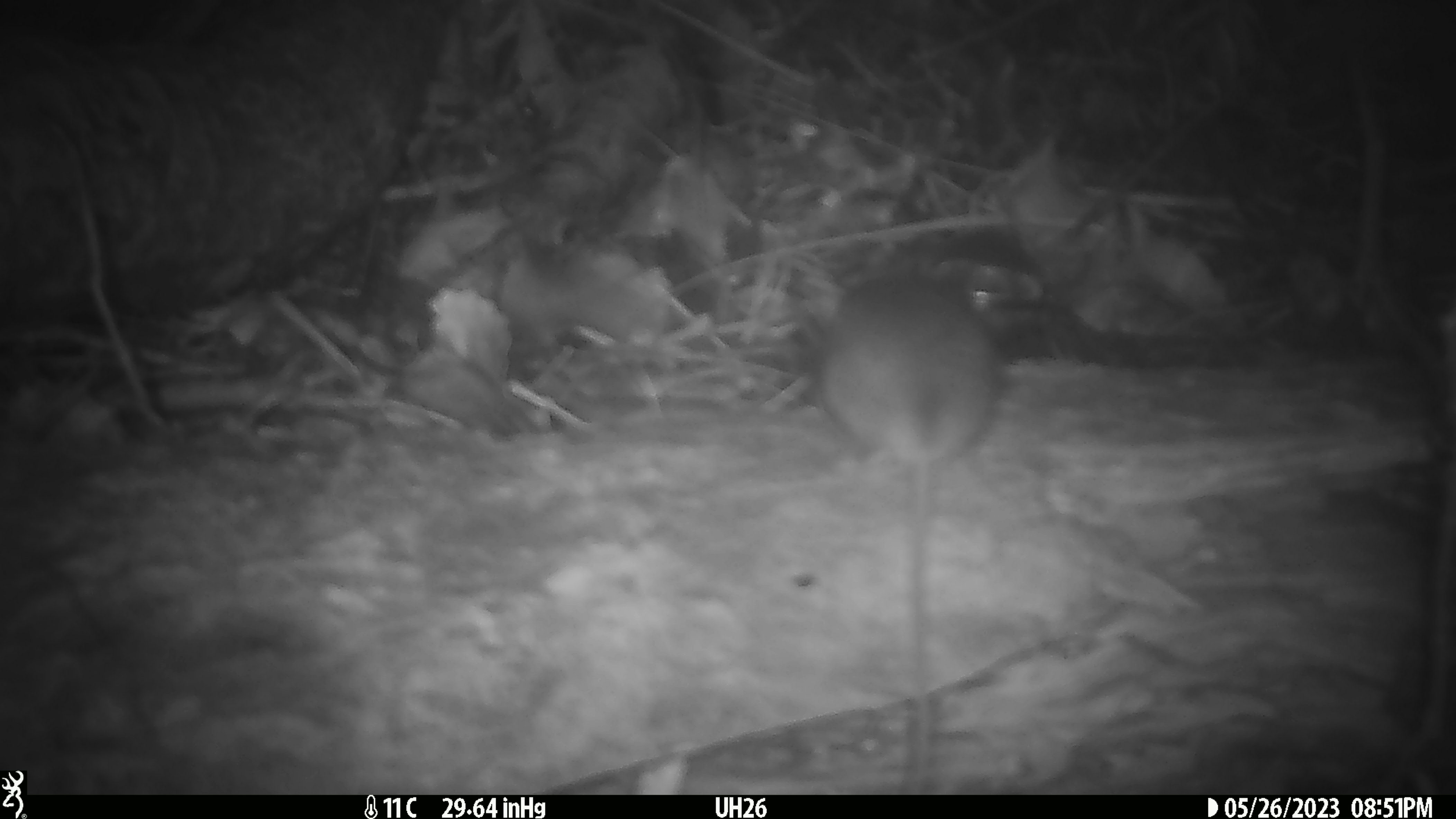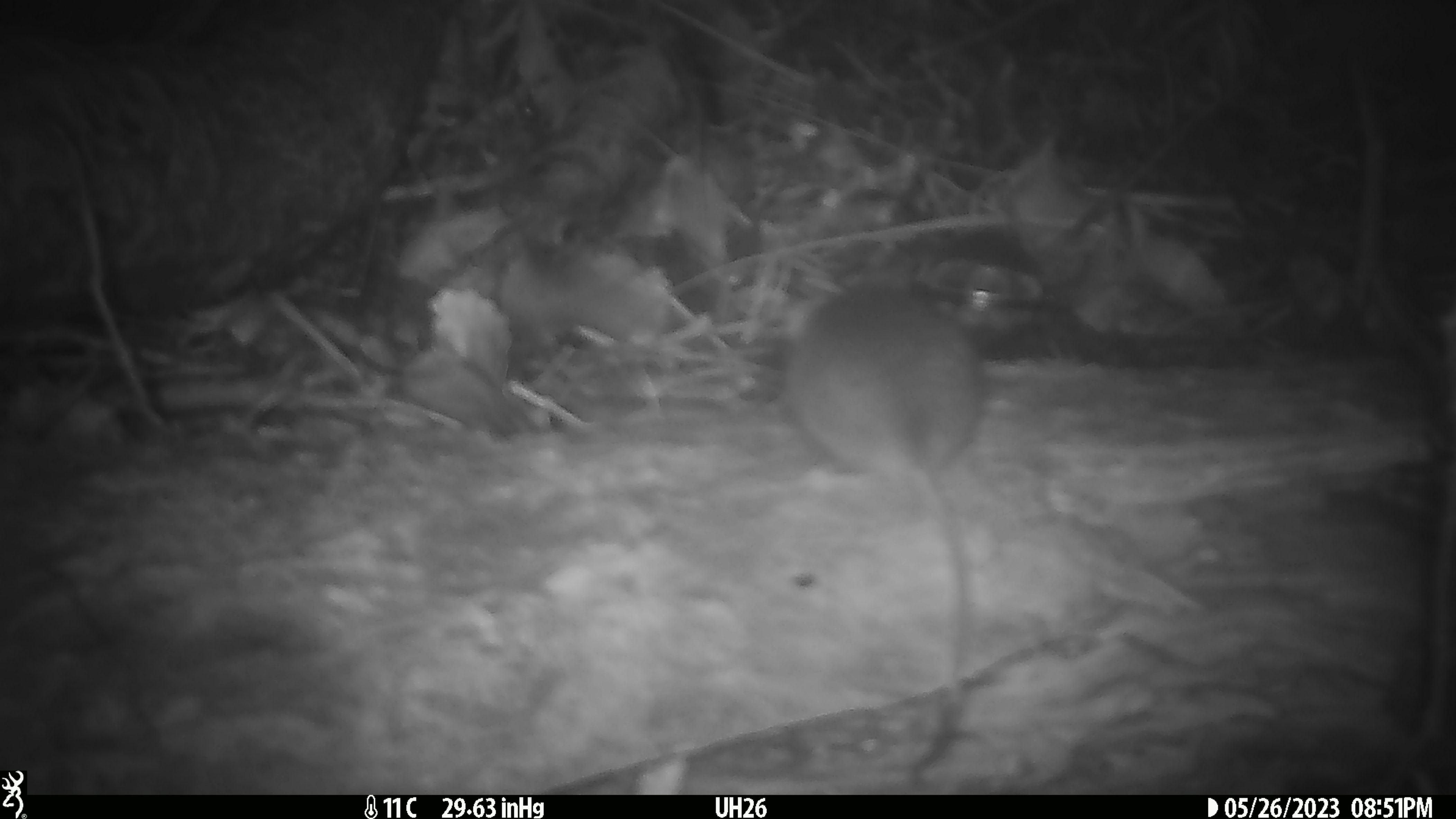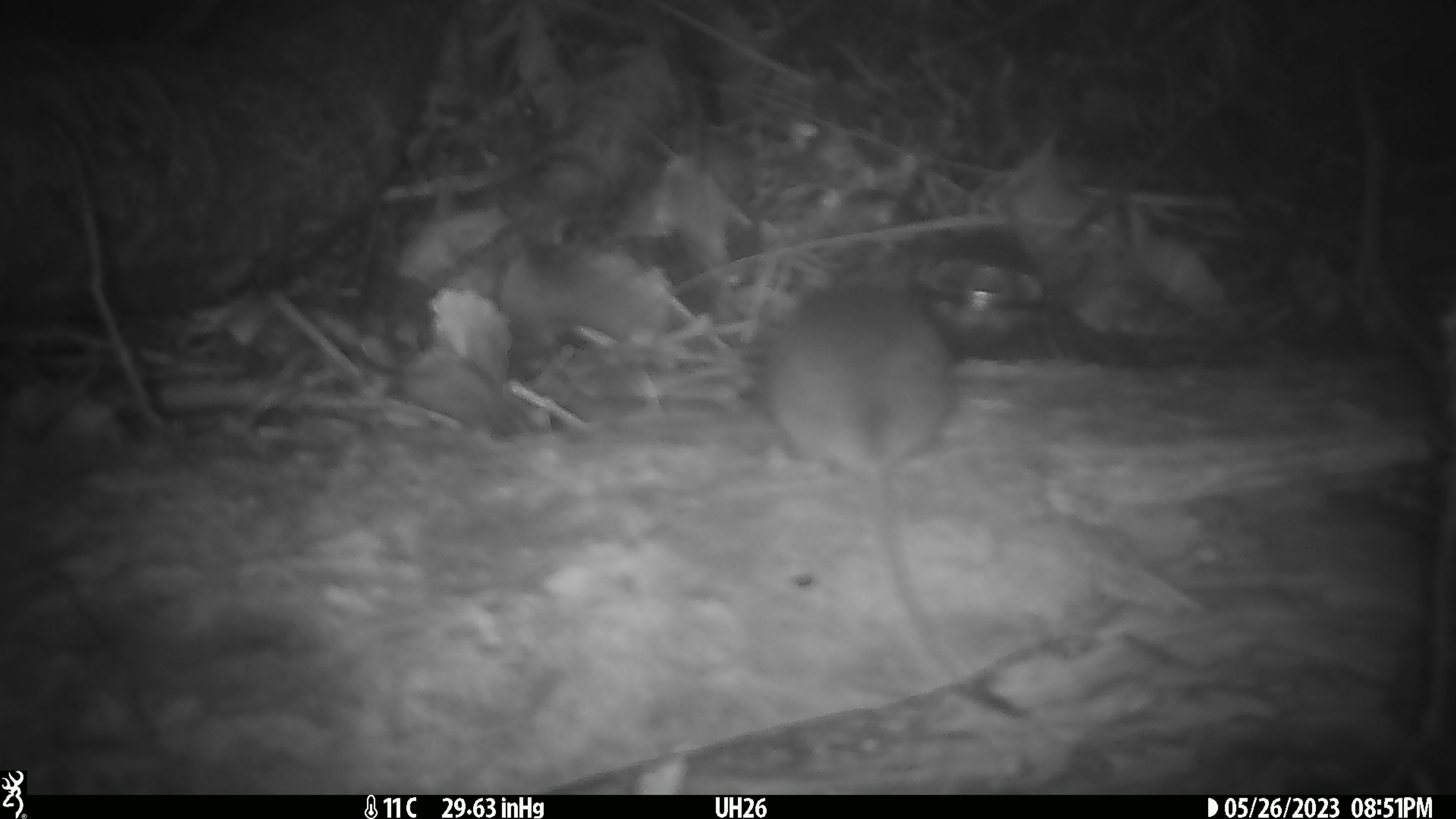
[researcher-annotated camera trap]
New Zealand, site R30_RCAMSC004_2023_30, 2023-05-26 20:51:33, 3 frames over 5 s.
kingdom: Animalia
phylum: Chordata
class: Mammalia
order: Rodentia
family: Muridae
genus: Mus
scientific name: Mus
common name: mouse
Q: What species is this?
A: Mouse (Mus).